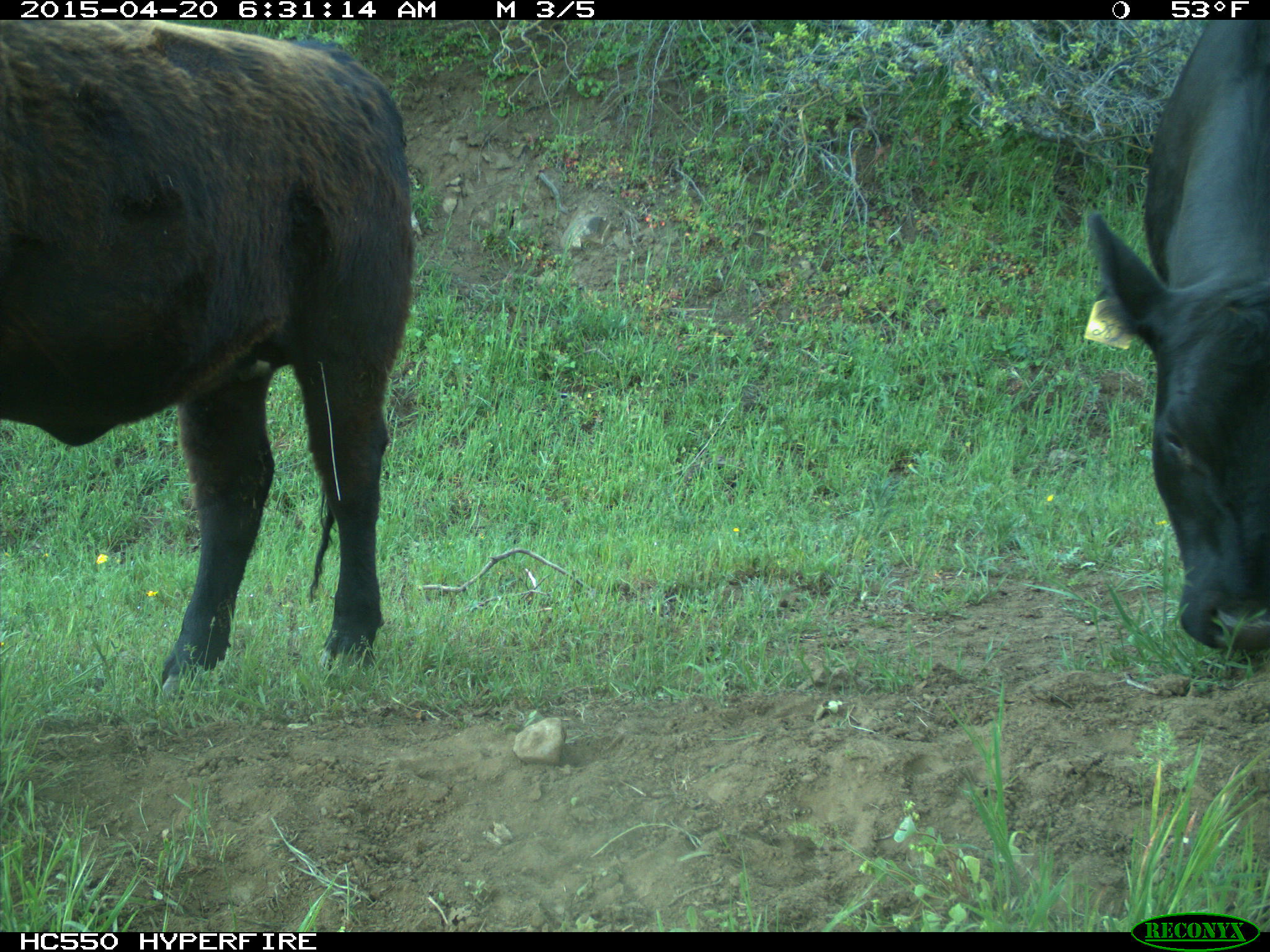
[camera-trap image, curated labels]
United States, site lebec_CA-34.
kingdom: Animalia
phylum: Chordata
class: Mammalia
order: Artiodactyla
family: Bovidae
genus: Bos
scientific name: Bos taurus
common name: domestic cow